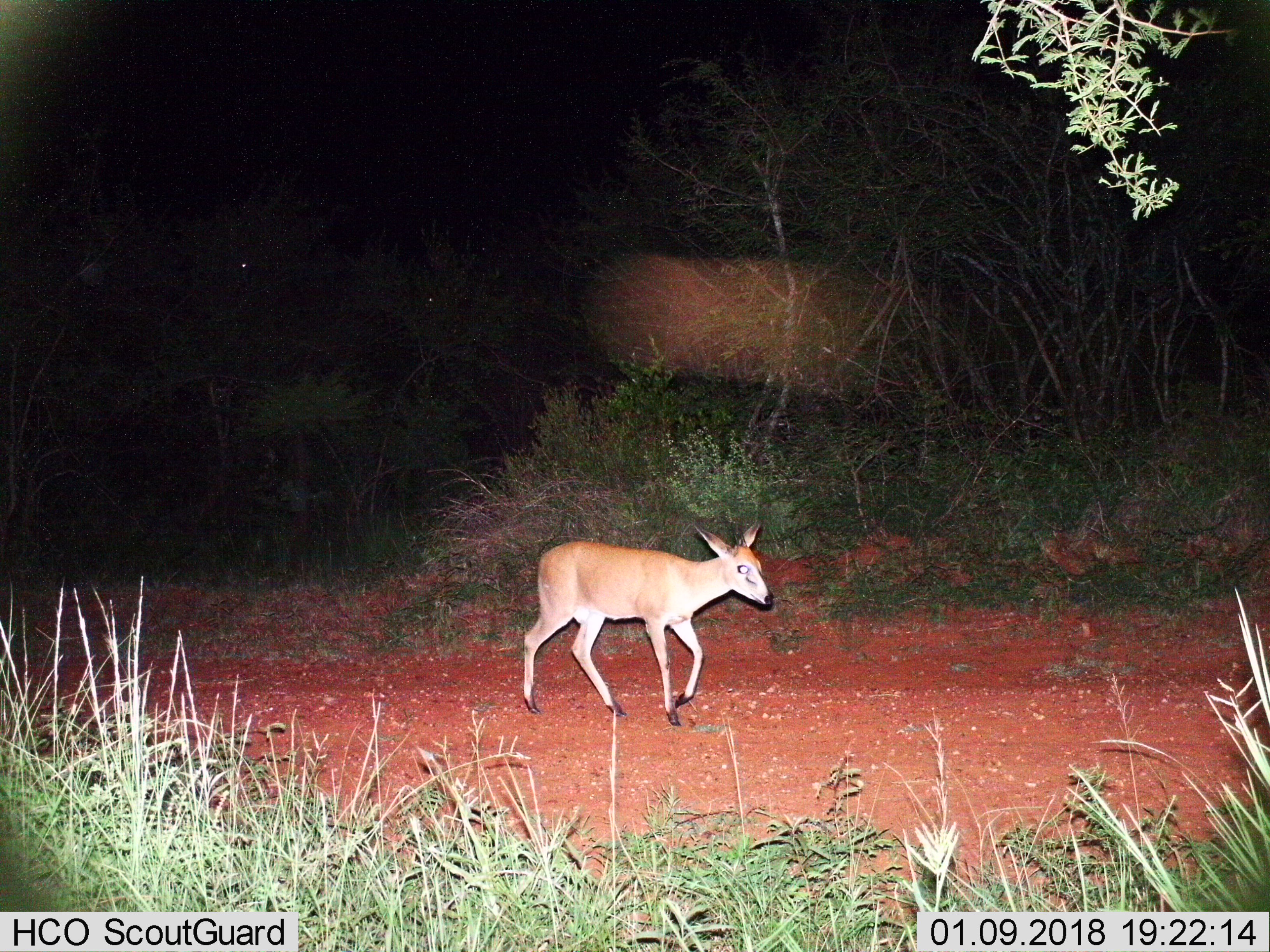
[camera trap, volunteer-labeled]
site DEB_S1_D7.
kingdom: Animalia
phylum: Chordata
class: Mammalia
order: Artiodactyla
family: Bovidae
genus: Sylvicapra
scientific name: Sylvicapra grimmia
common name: common duiker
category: duikercommongrey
Duikercommongrey (common duiker) (Sylvicapra grimmia), count 1. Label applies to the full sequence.